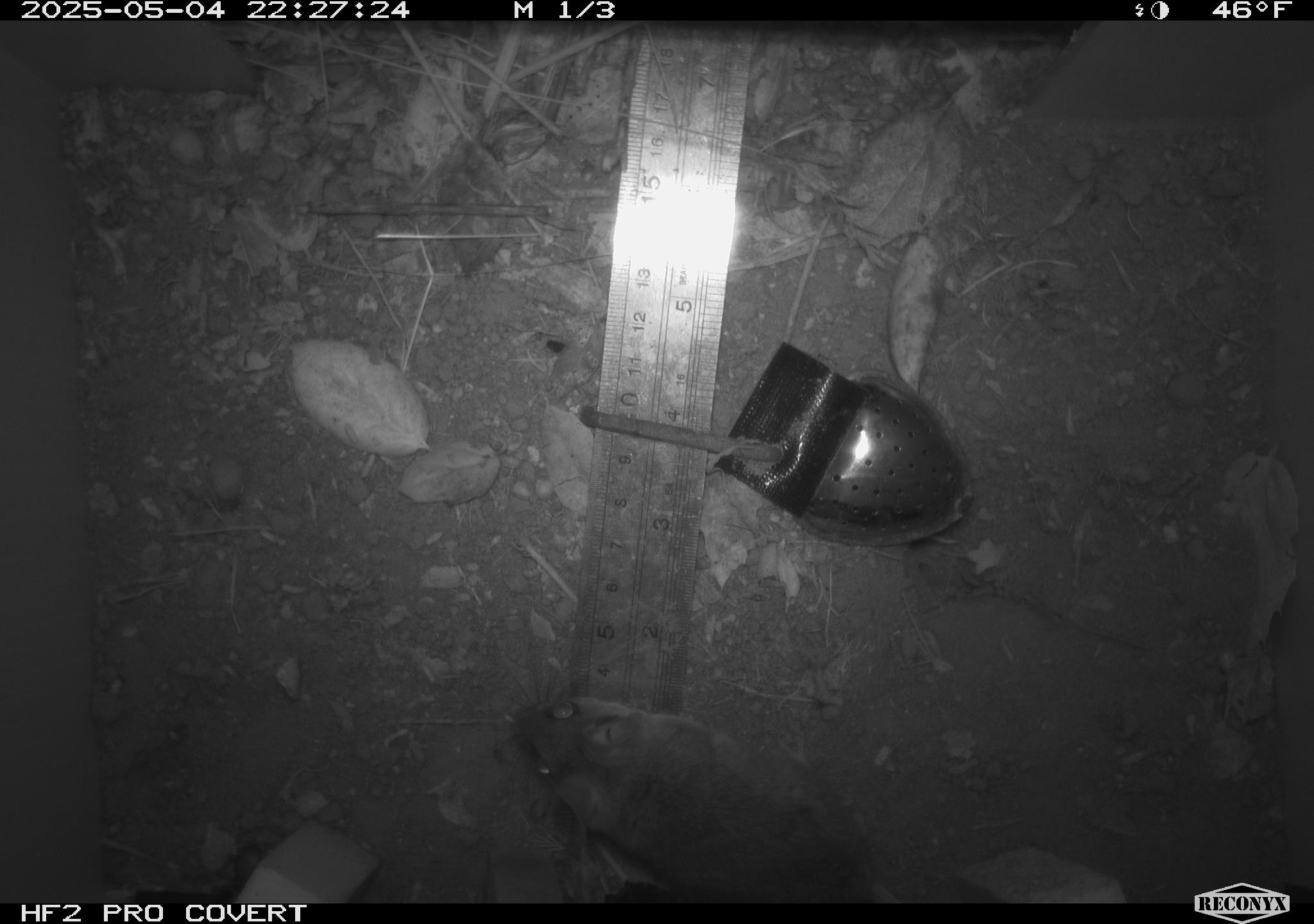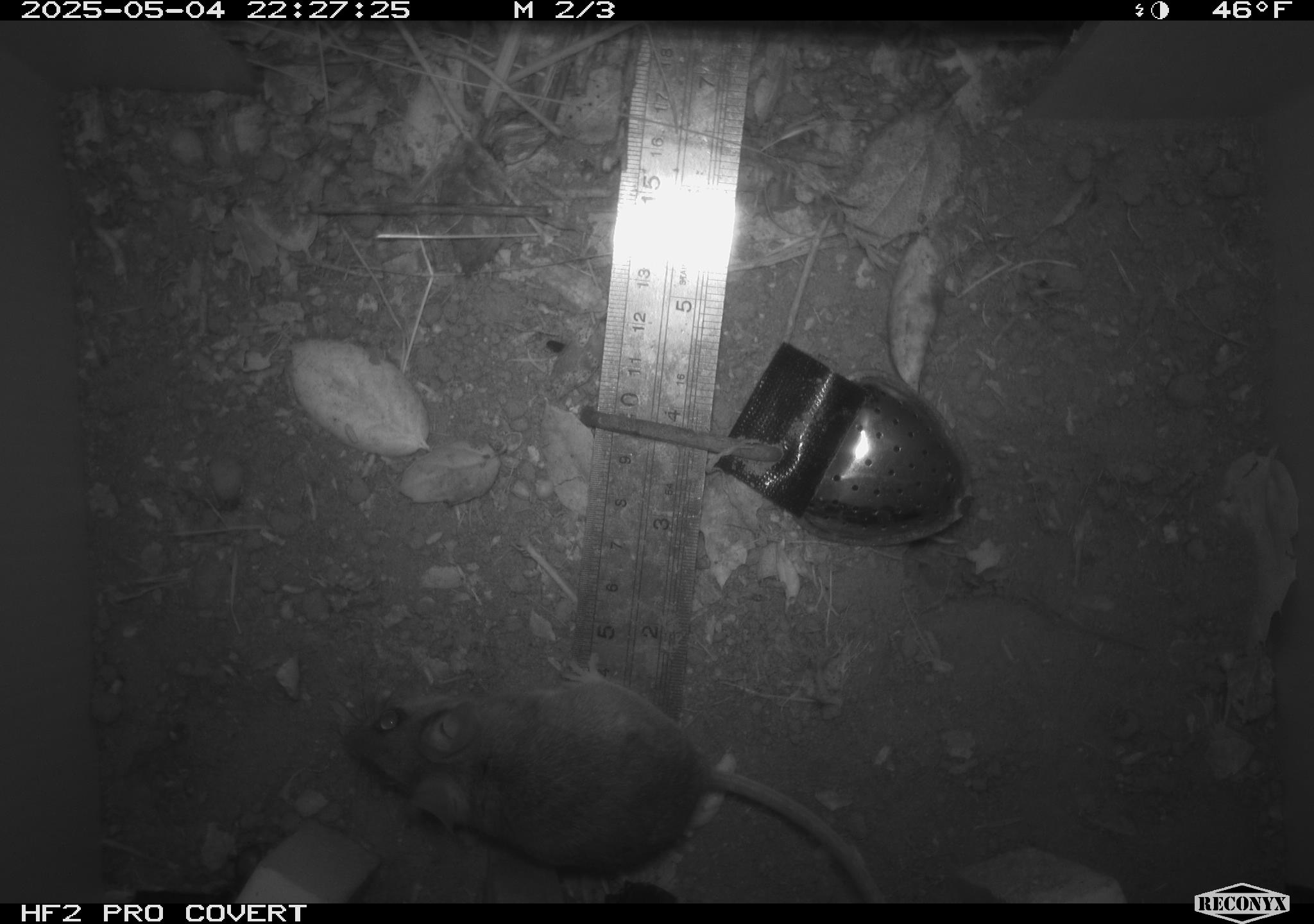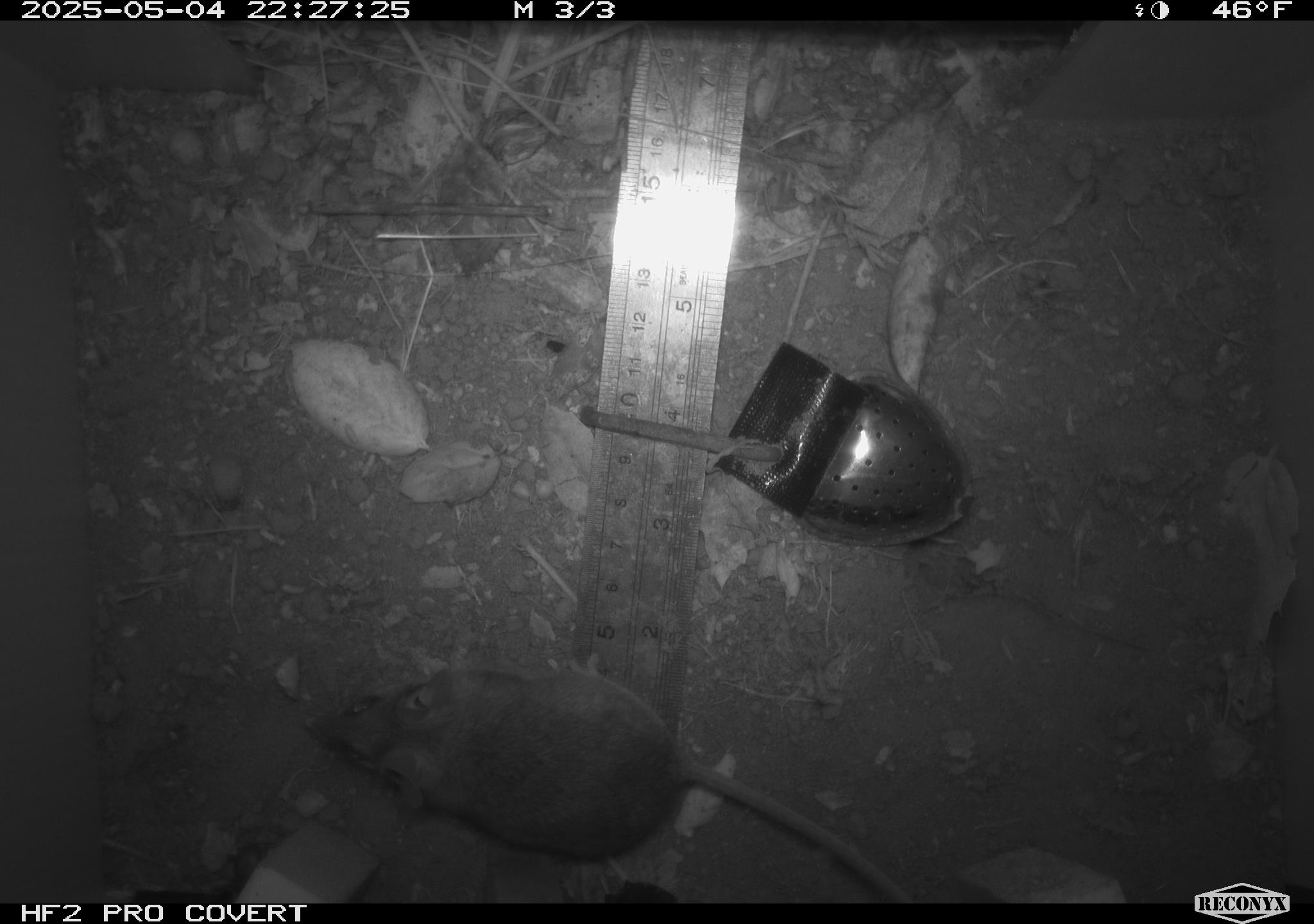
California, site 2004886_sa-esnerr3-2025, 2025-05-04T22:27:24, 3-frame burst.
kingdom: Animalia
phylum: Chordata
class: Mammalia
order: Rodentia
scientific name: Rodentia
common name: rodent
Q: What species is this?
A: Rodent (Rodentia).